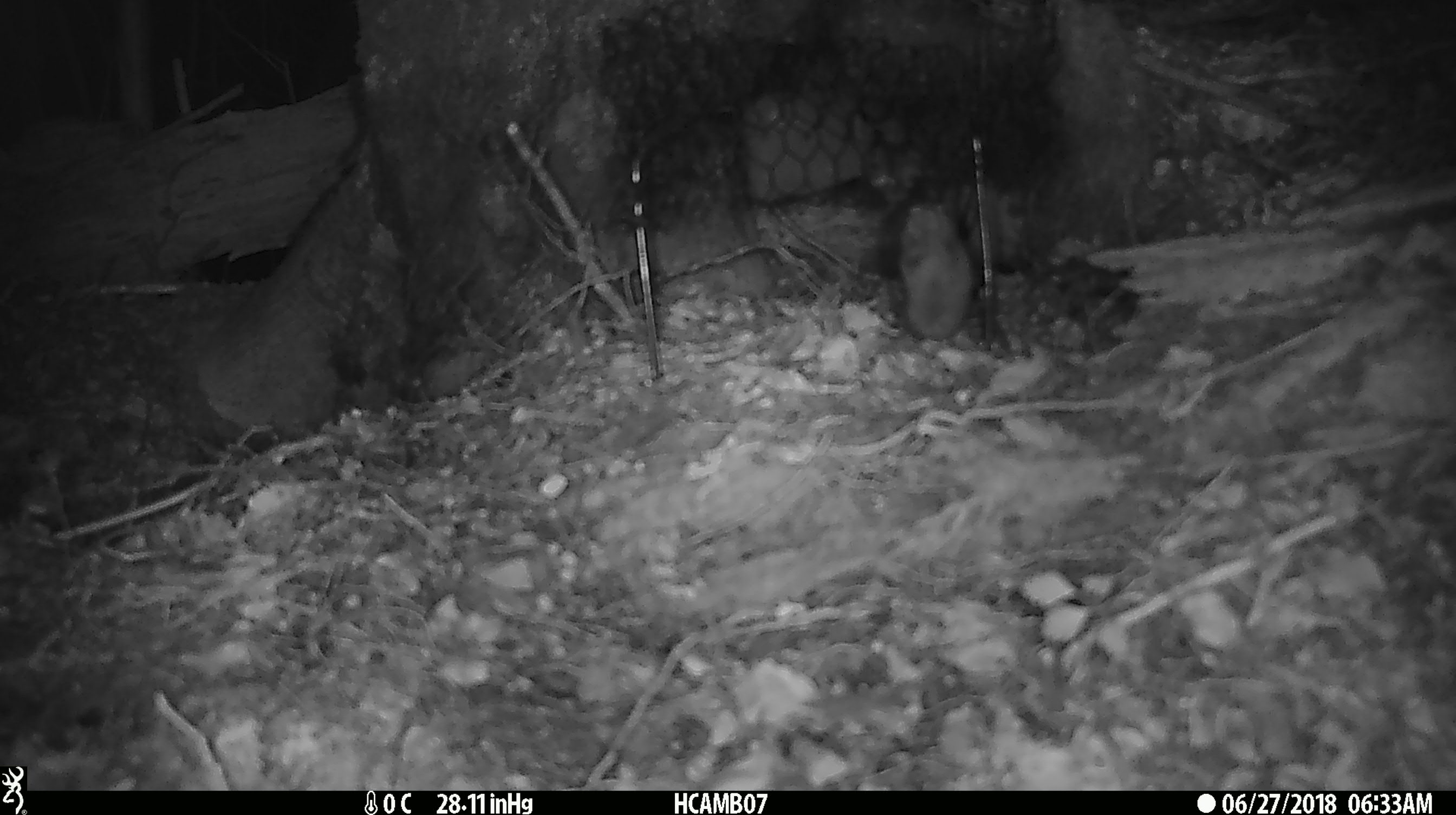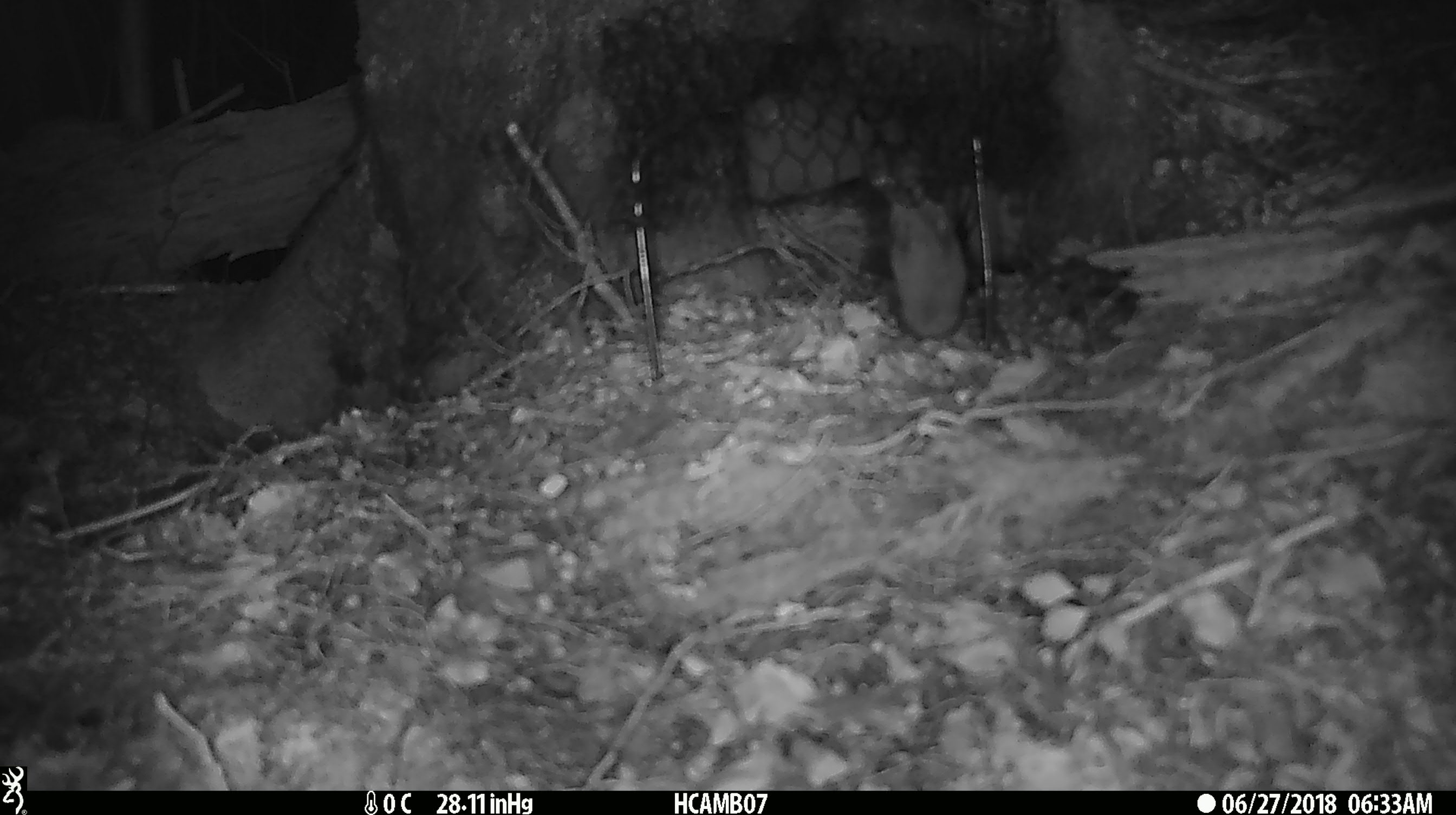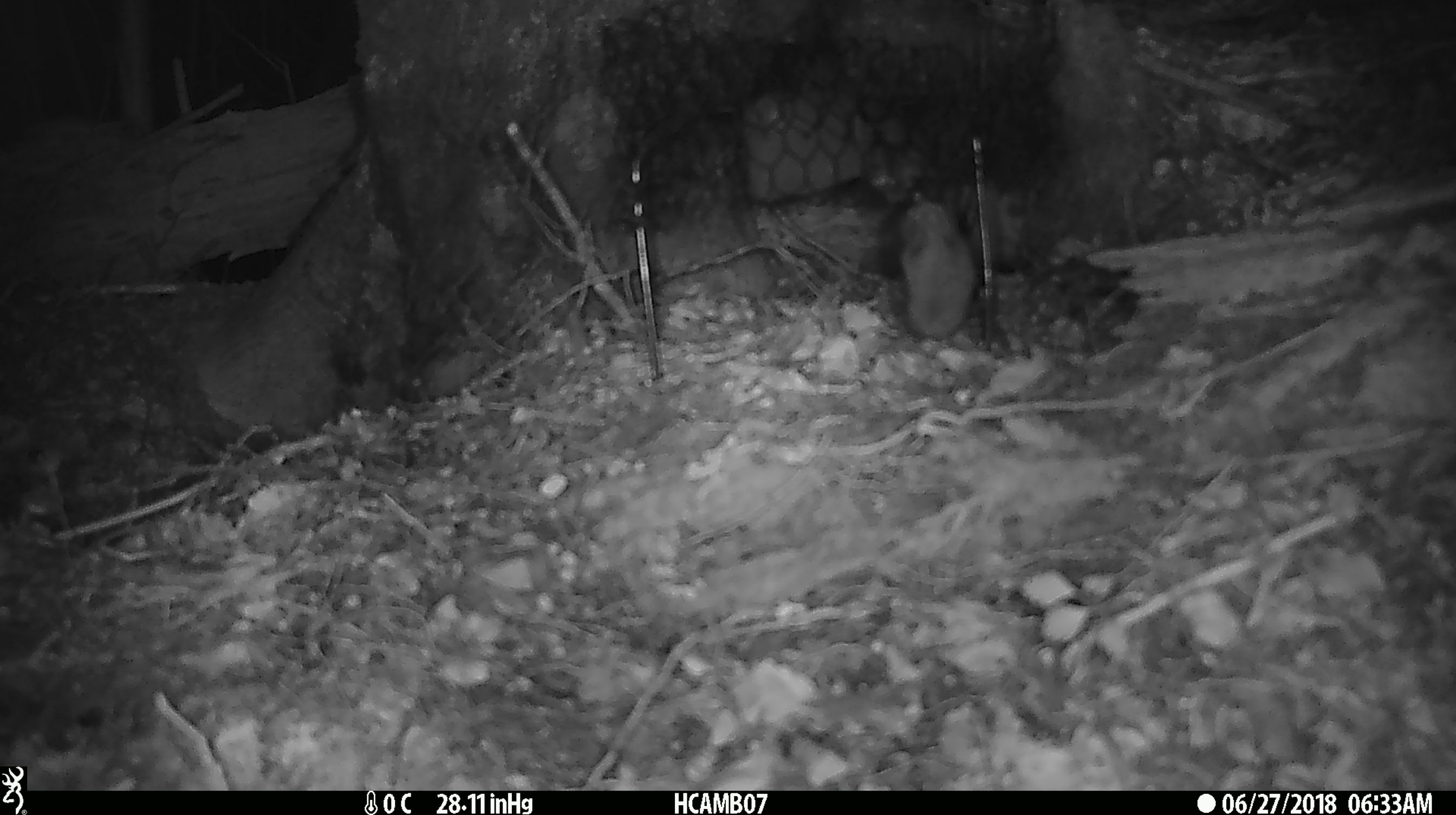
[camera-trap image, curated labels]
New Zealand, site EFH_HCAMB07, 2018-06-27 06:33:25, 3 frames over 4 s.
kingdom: Animalia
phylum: Chordata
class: Mammalia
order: Rodentia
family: Muridae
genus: Mus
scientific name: Mus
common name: mouse